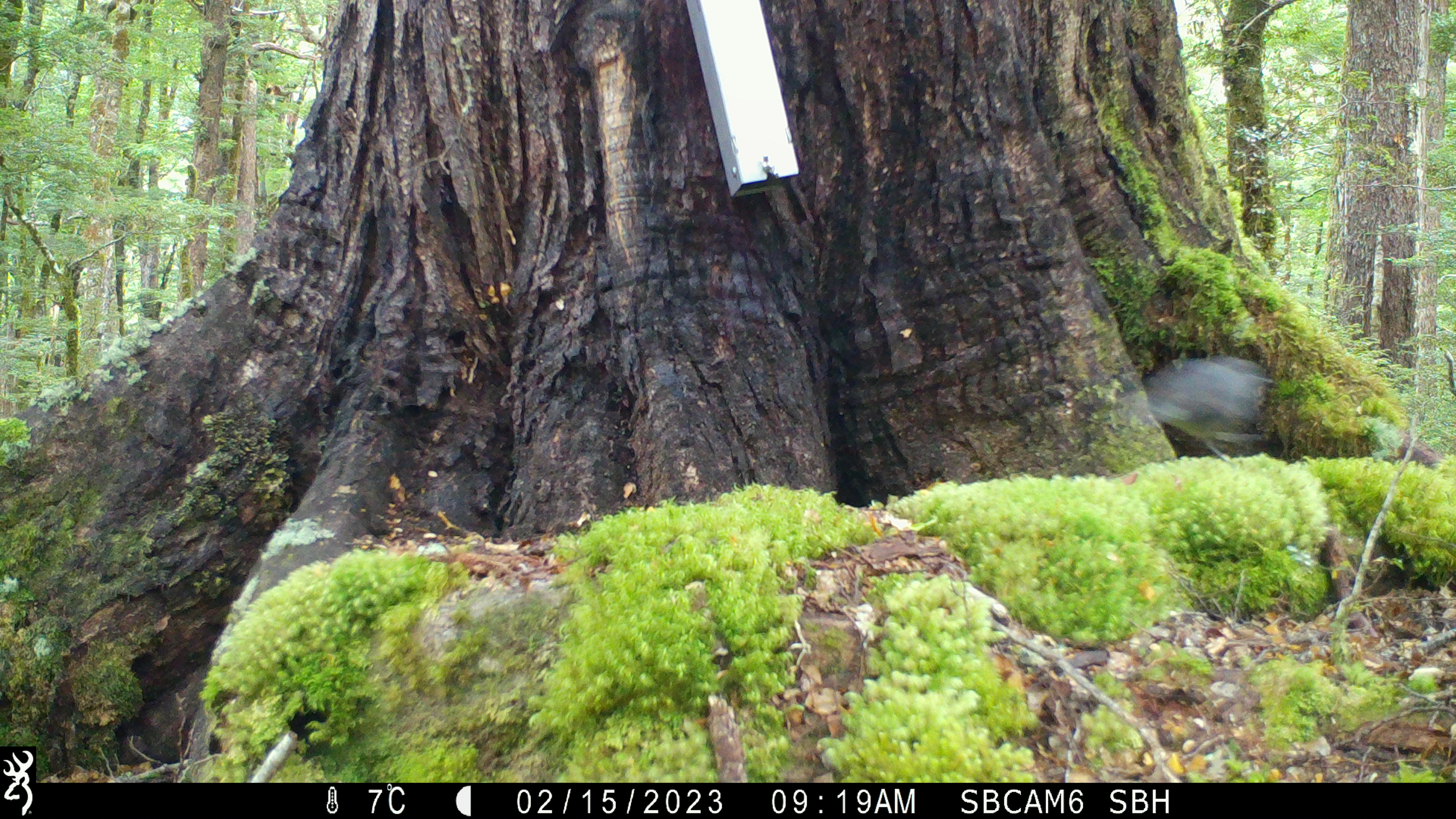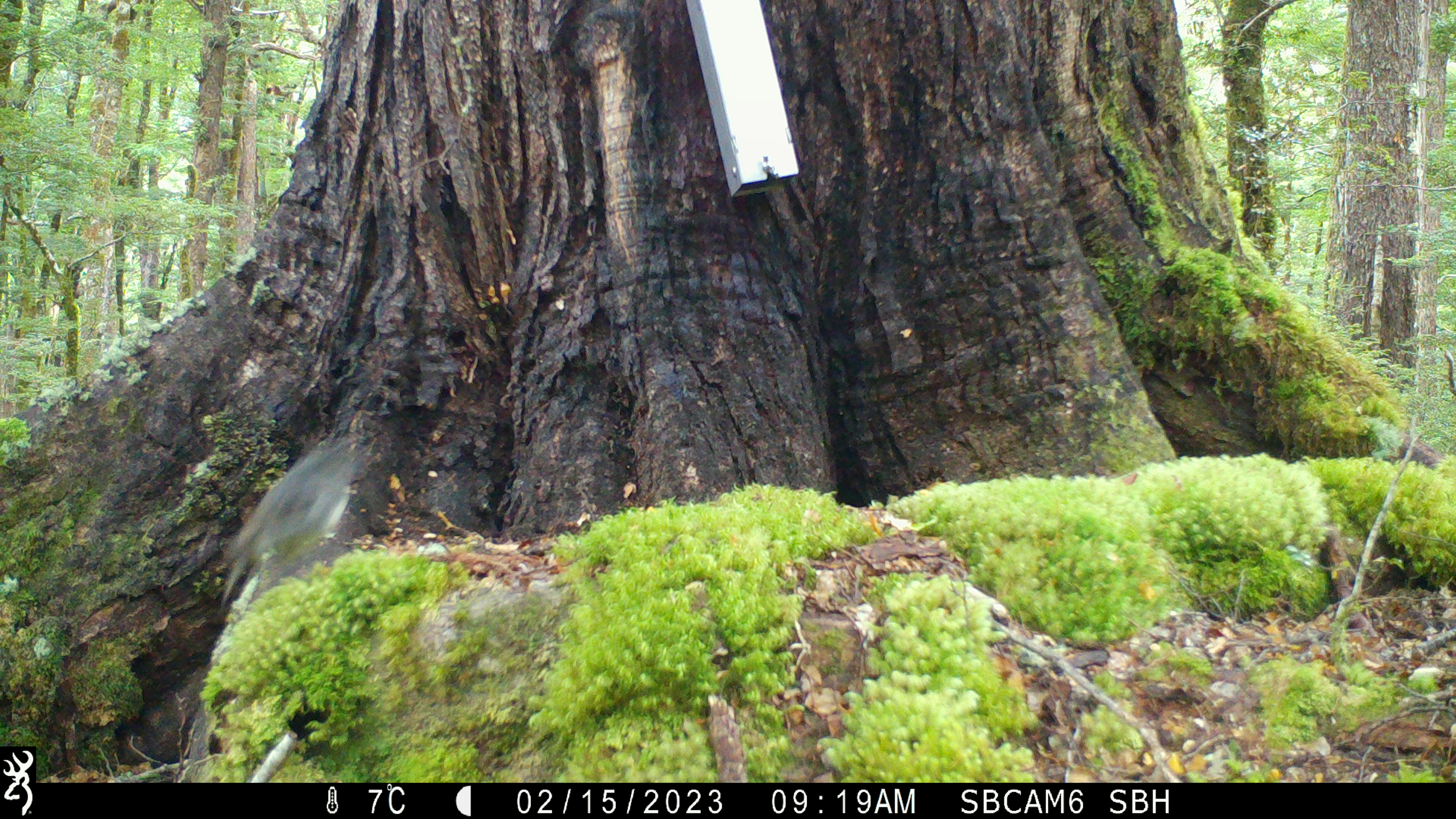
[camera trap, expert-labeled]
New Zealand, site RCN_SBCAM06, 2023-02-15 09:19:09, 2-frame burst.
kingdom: Animalia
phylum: Chordata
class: Aves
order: Passeriformes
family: Petroicidae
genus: Petroica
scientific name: Petroica australis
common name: new zealand robin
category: robin